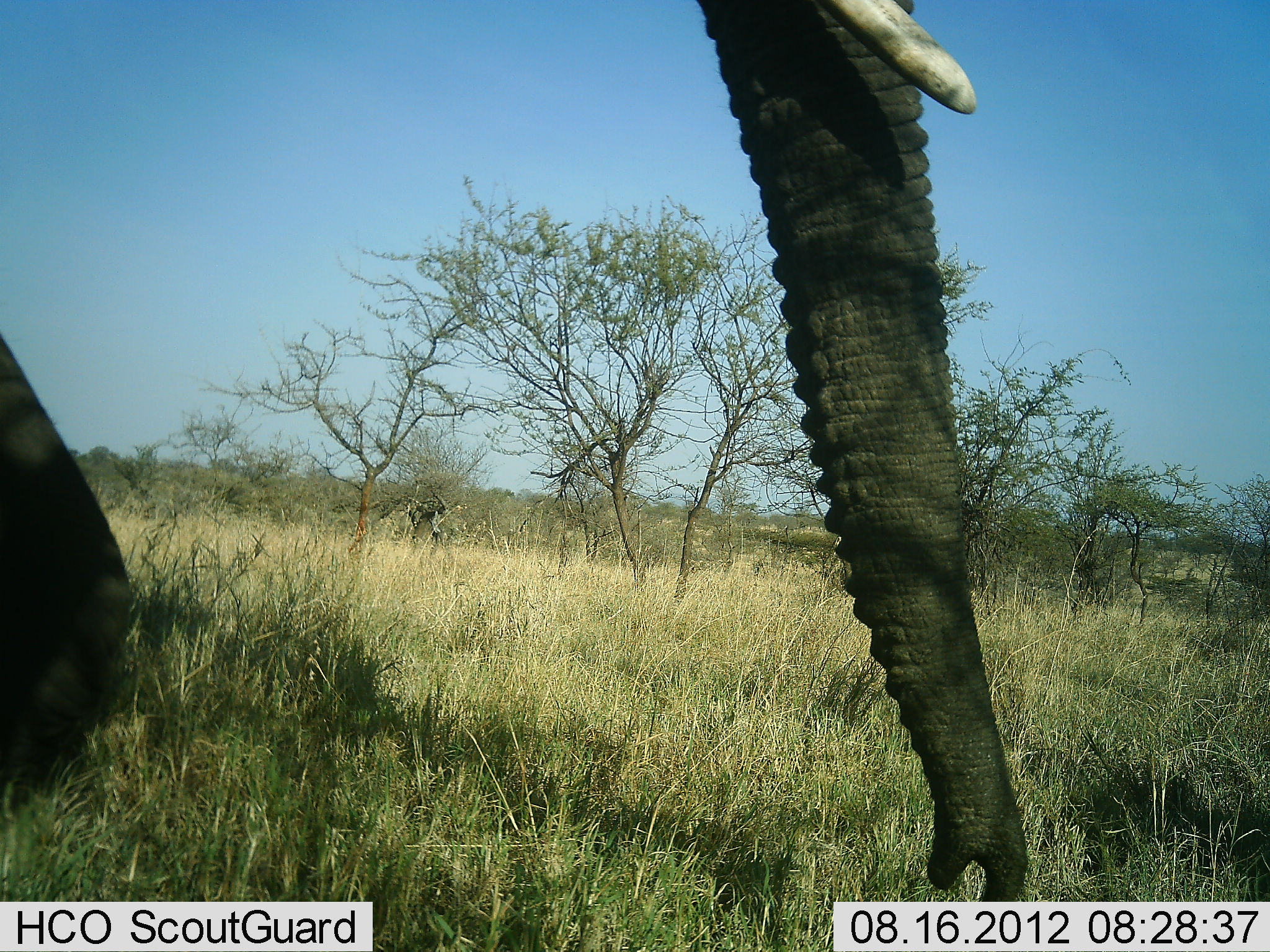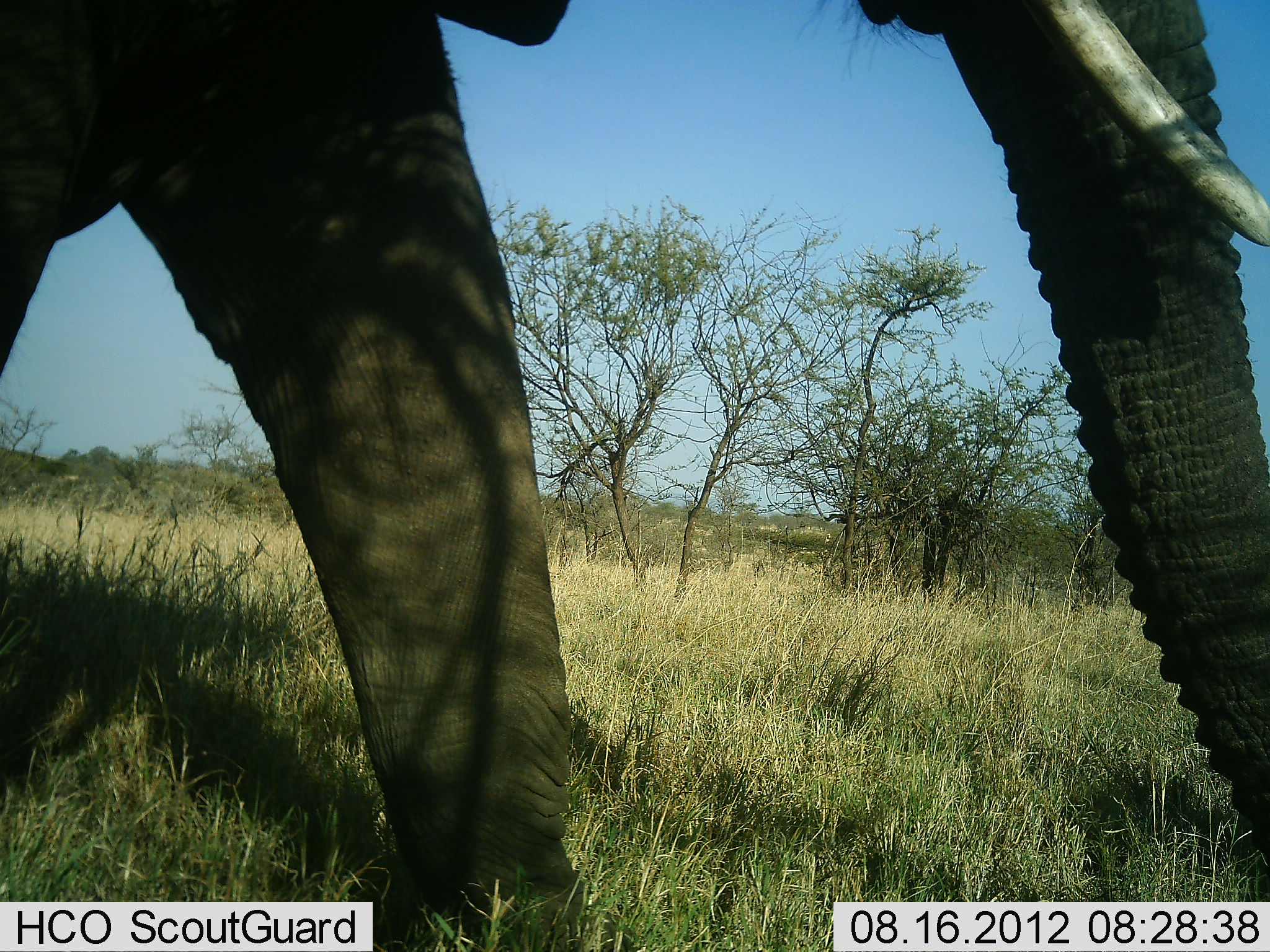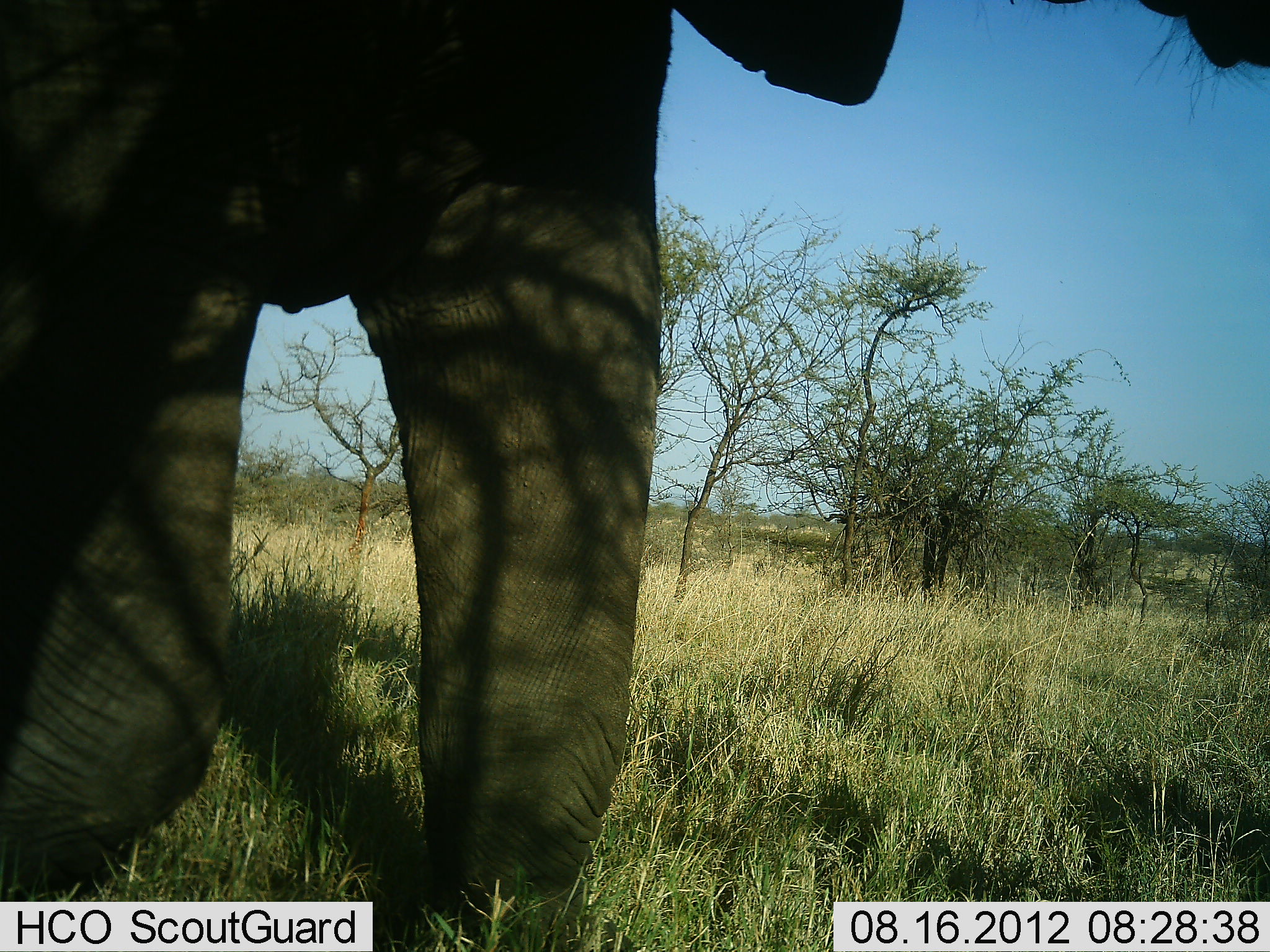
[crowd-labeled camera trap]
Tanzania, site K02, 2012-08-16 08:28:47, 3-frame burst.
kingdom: Animalia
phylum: Chordata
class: Mammalia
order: Proboscidea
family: Elephantidae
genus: Loxodonta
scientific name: Loxodonta africana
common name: african bush elephant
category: elephant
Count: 1.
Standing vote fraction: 10%.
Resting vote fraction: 0%.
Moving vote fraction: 90%.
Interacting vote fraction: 0%.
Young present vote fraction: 0%.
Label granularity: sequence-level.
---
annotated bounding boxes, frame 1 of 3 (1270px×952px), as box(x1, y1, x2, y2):
animal: box(0, 0, 1029, 923)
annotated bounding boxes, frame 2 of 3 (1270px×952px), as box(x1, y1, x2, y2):
animal: box(1, 0, 1269, 951)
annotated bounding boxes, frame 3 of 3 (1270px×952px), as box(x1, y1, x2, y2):
animal: box(0, 0, 1269, 951)